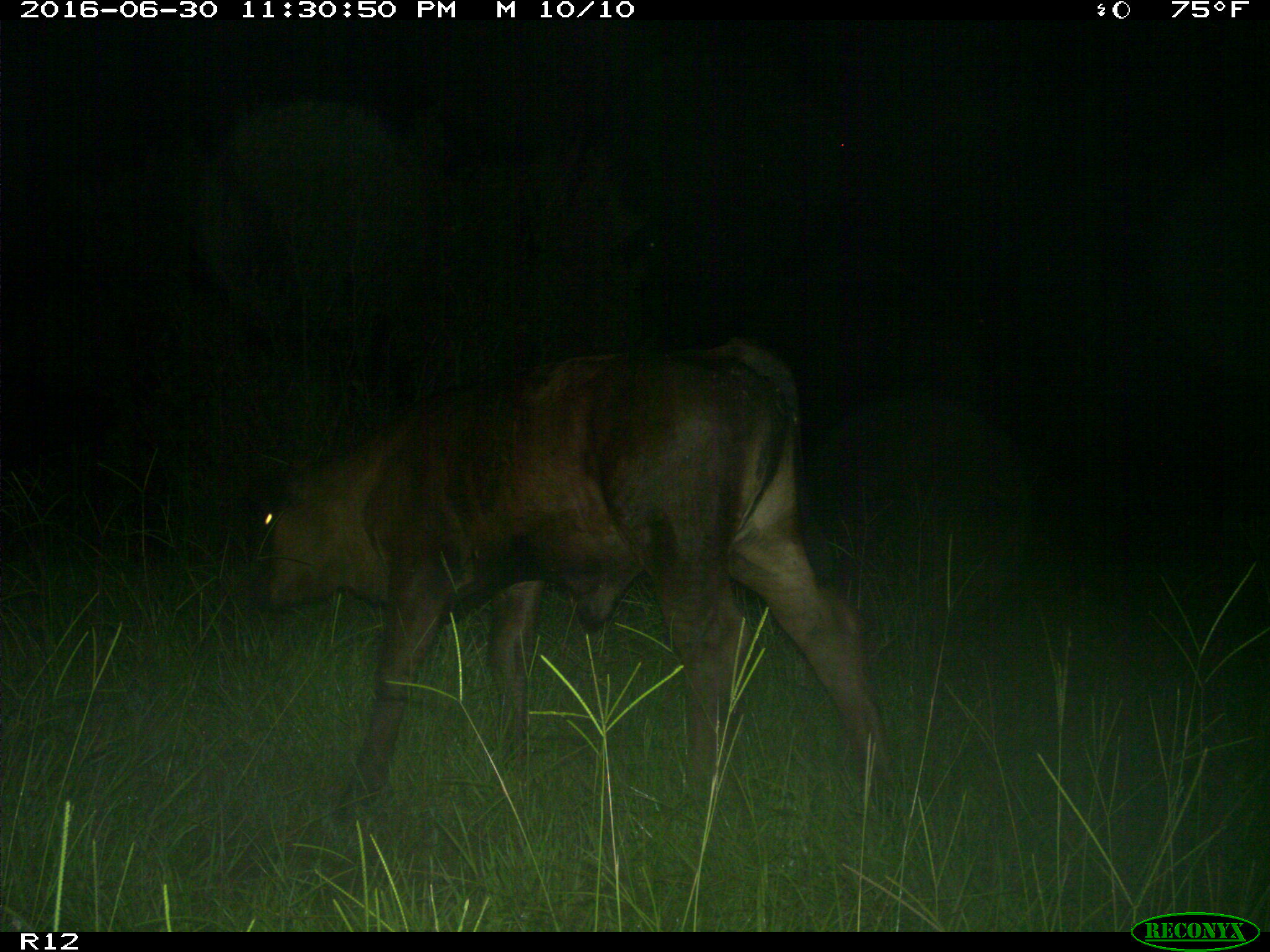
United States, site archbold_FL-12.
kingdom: Animalia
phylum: Chordata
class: Mammalia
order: Artiodactyla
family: Bovidae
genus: Bos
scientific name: Bos taurus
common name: domestic cow